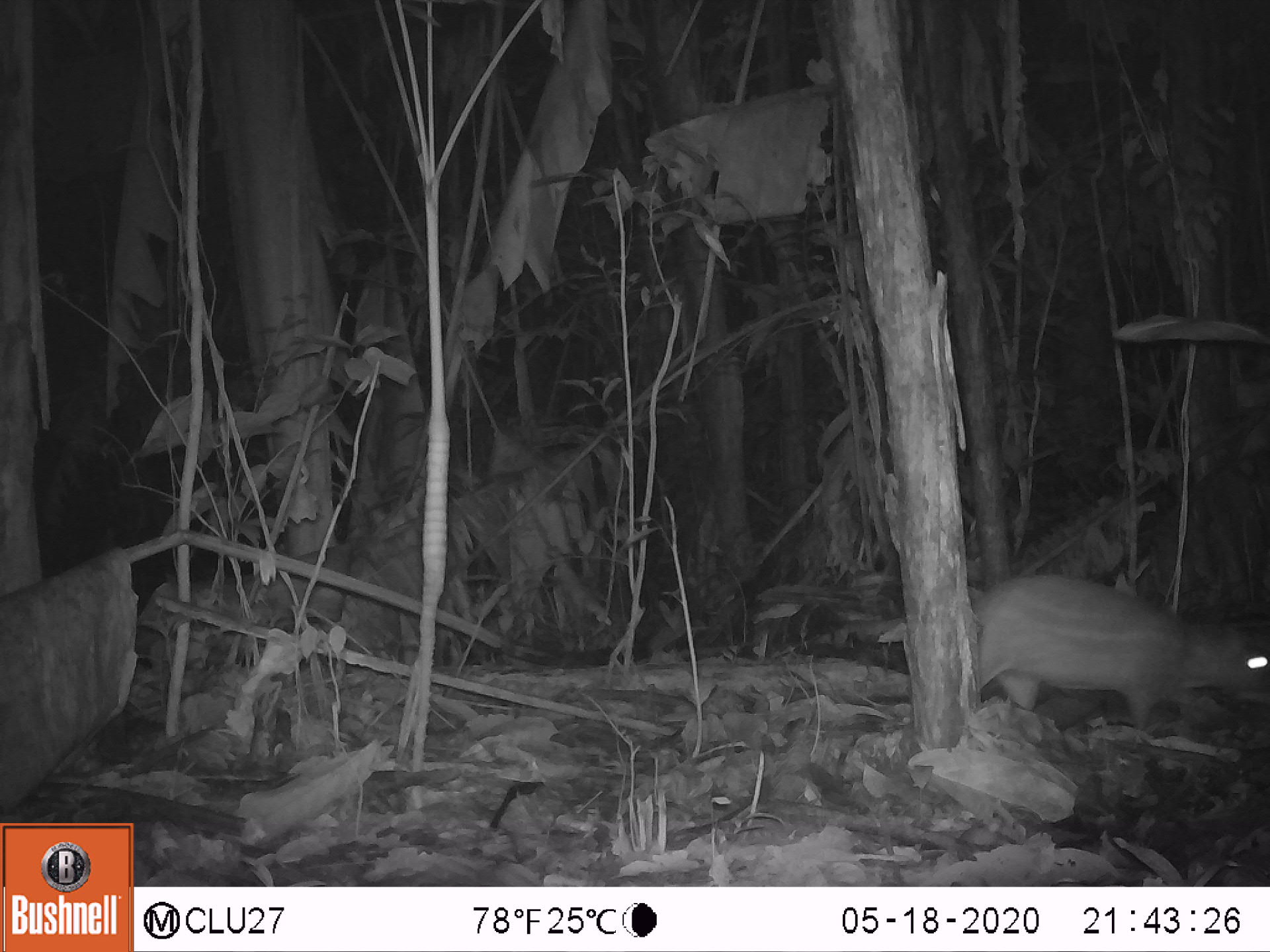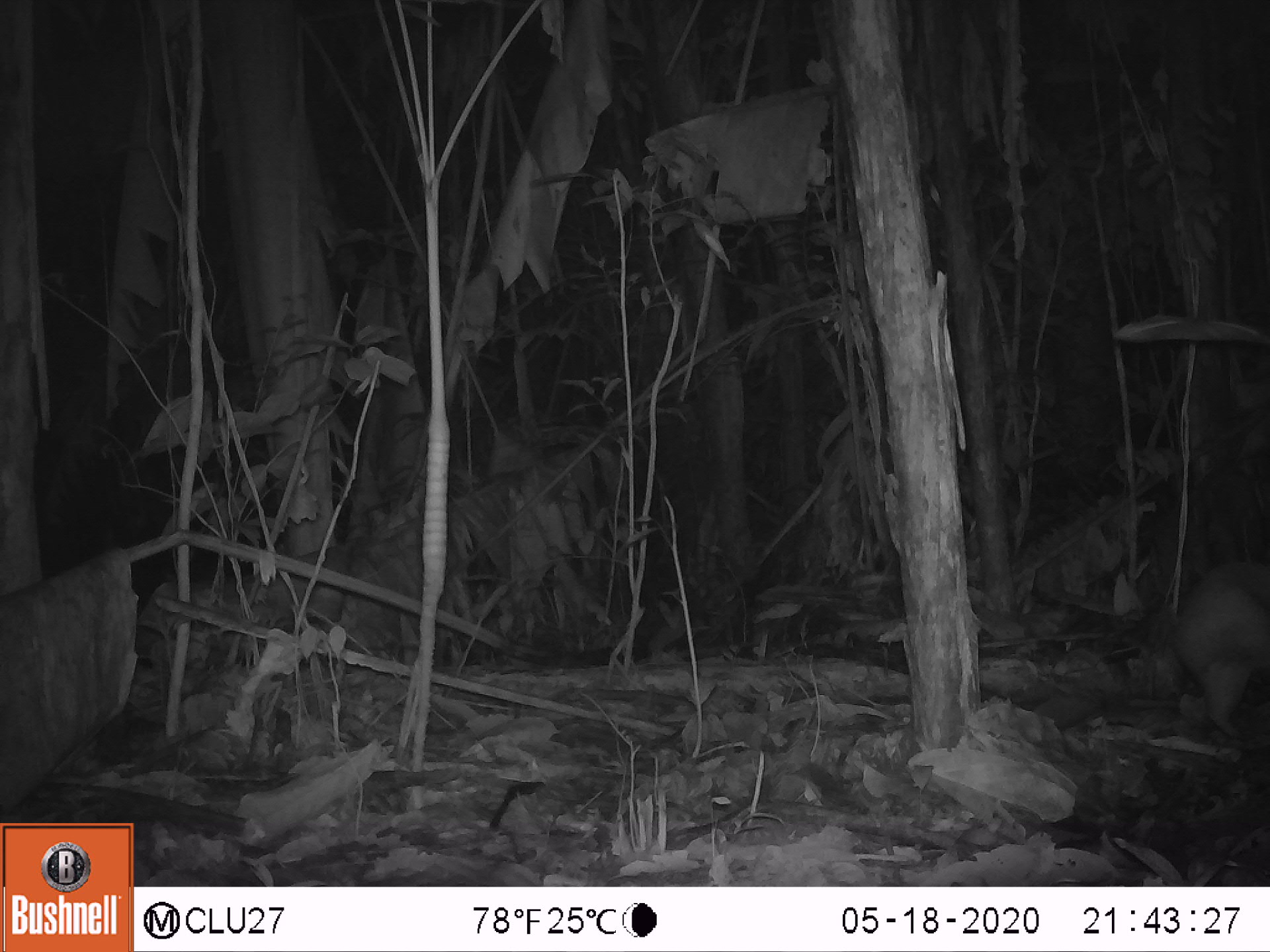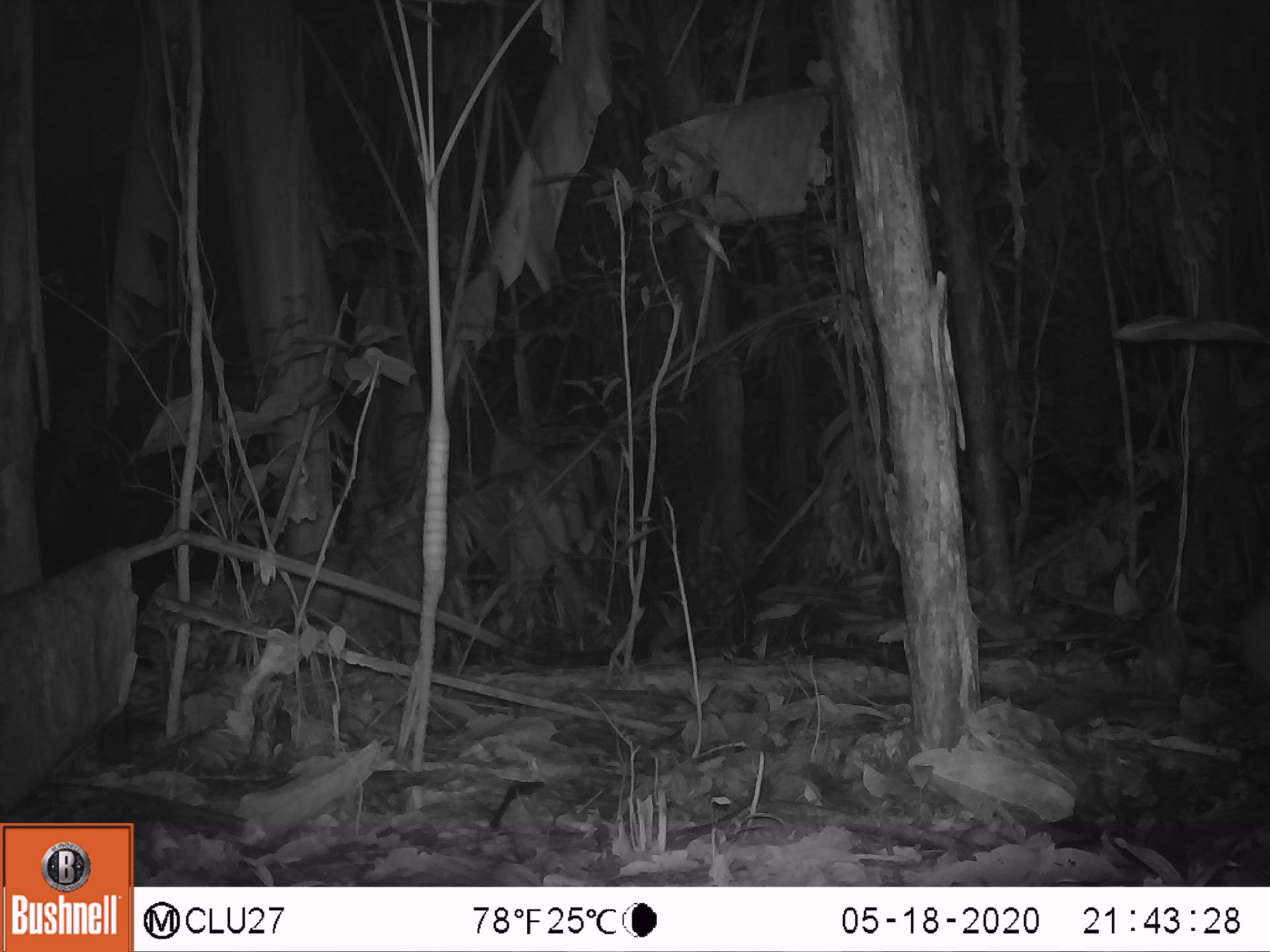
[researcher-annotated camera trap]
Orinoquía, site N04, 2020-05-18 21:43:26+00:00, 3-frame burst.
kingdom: Animalia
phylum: Chordata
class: Mammalia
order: Rodentia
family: Cuniculidae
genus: Cuniculus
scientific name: Cuniculus paca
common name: spotted paca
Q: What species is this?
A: Spotted paca (Cuniculus paca).